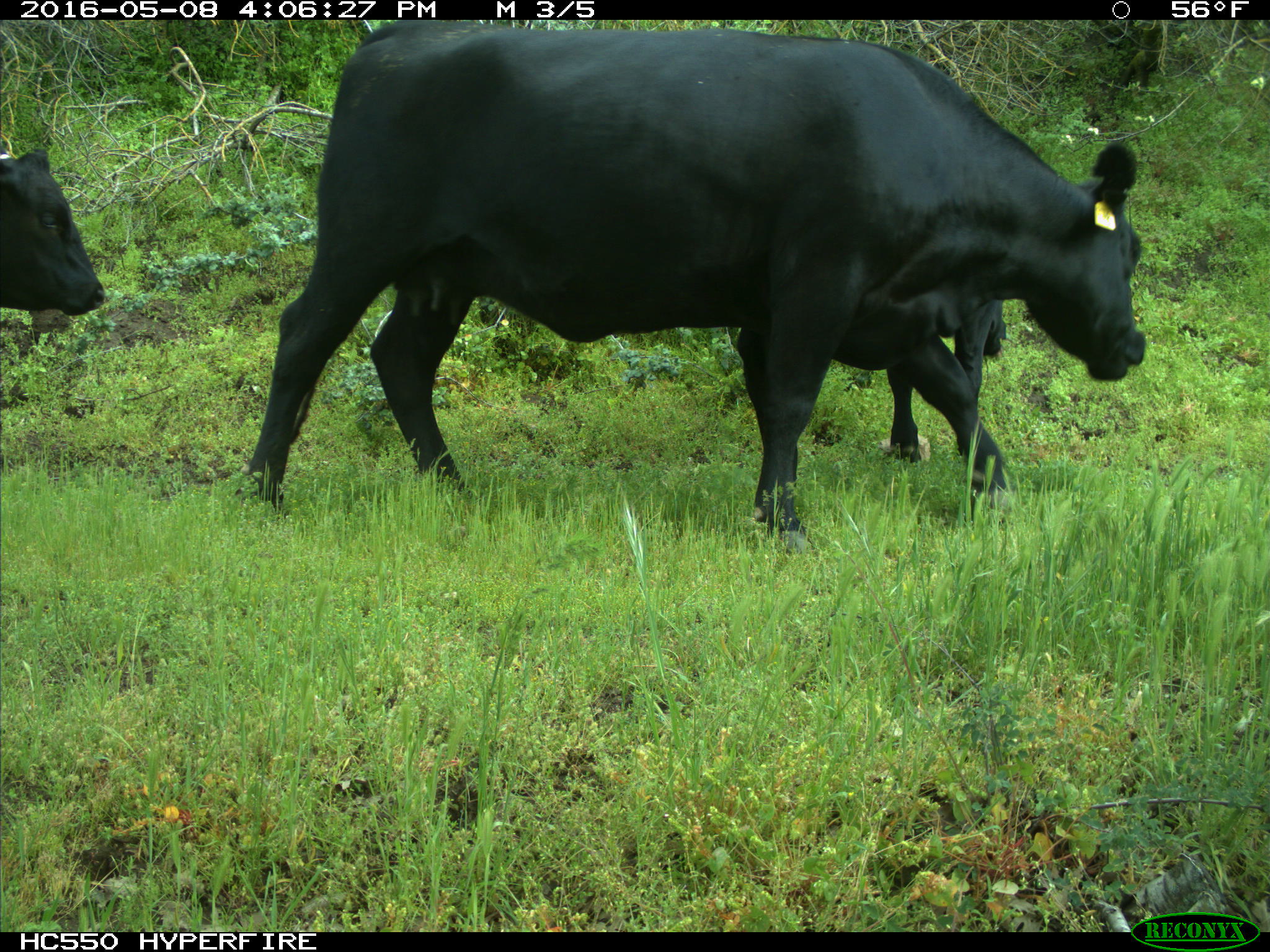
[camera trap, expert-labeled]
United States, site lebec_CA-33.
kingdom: Animalia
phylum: Chordata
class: Mammalia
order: Artiodactyla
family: Bovidae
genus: Bos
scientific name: Bos taurus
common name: domestic cow